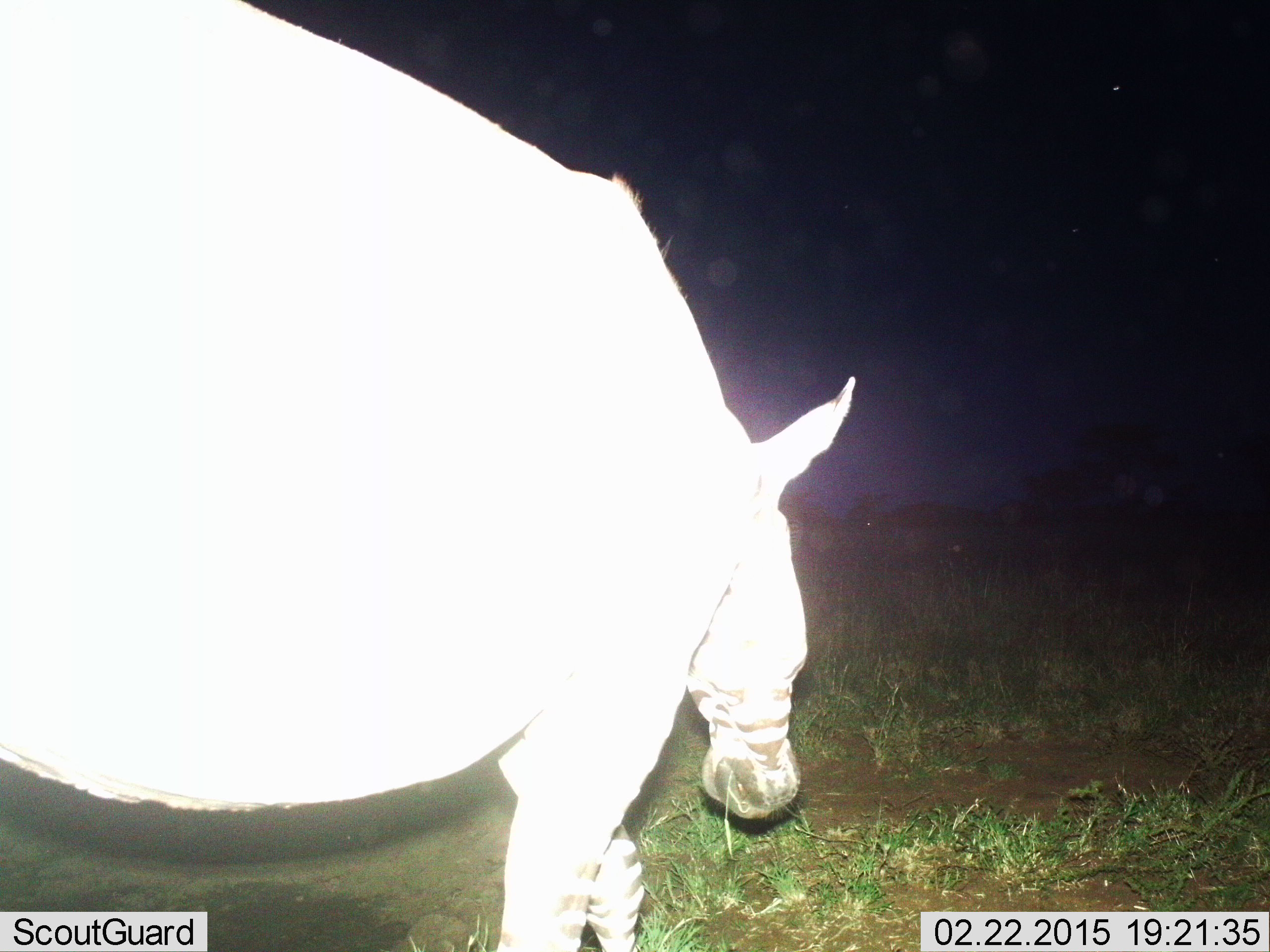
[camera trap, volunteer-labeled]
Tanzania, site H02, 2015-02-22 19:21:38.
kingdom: Animalia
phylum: Chordata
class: Mammalia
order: Perissodactyla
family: Equidae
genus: Equus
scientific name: Equus quagga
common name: plains zebra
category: zebra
Zebra (plains zebra) (Equus quagga), count 1. Behavior (volunteer vote fractions): standing 30%, resting 0%, moving 60%, interacting 0%. Young present (vote fraction): 0%. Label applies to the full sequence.